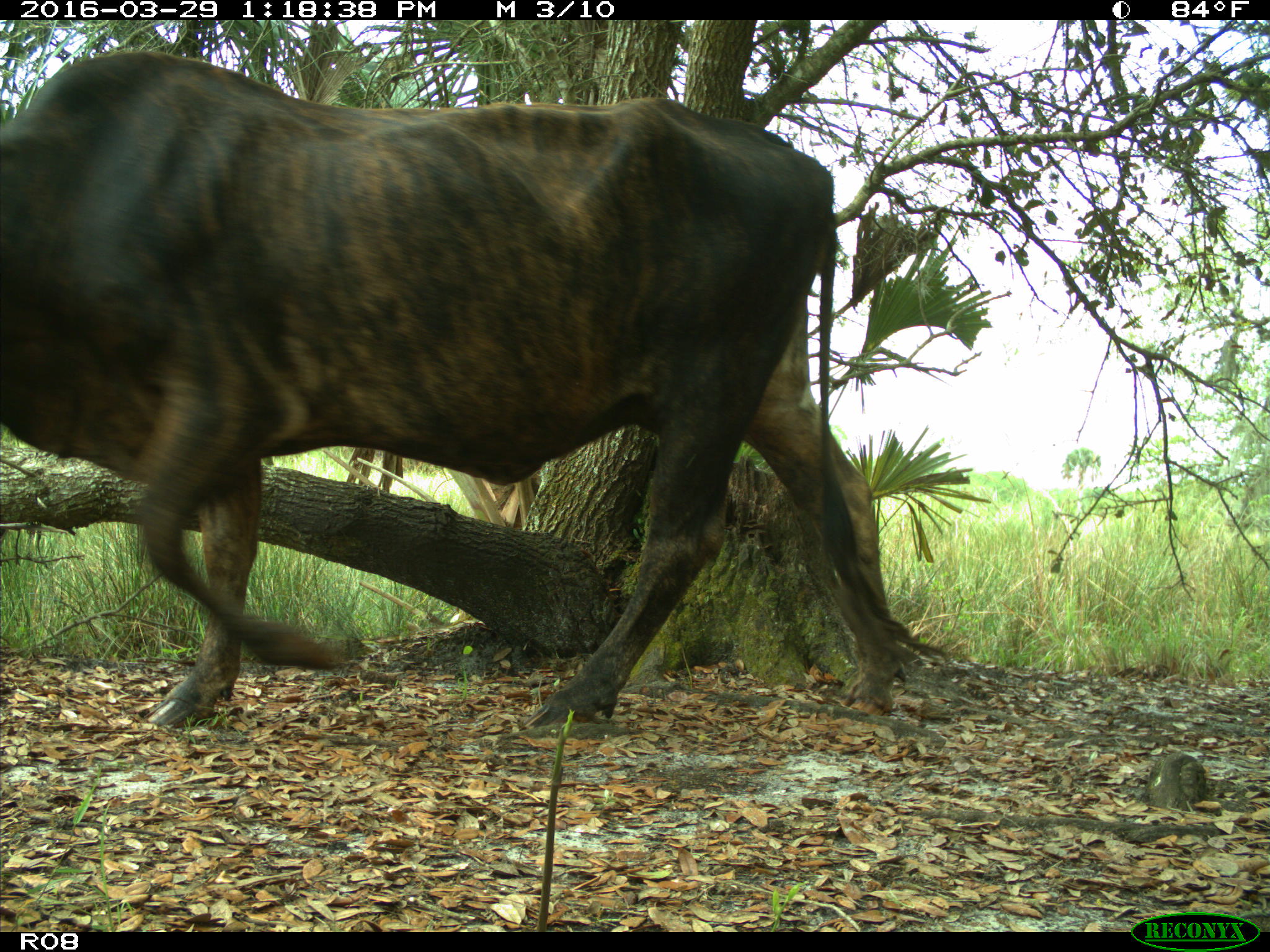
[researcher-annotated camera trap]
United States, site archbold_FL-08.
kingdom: Animalia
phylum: Chordata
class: Mammalia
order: Artiodactyla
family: Bovidae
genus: Bos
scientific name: Bos taurus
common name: domestic cow